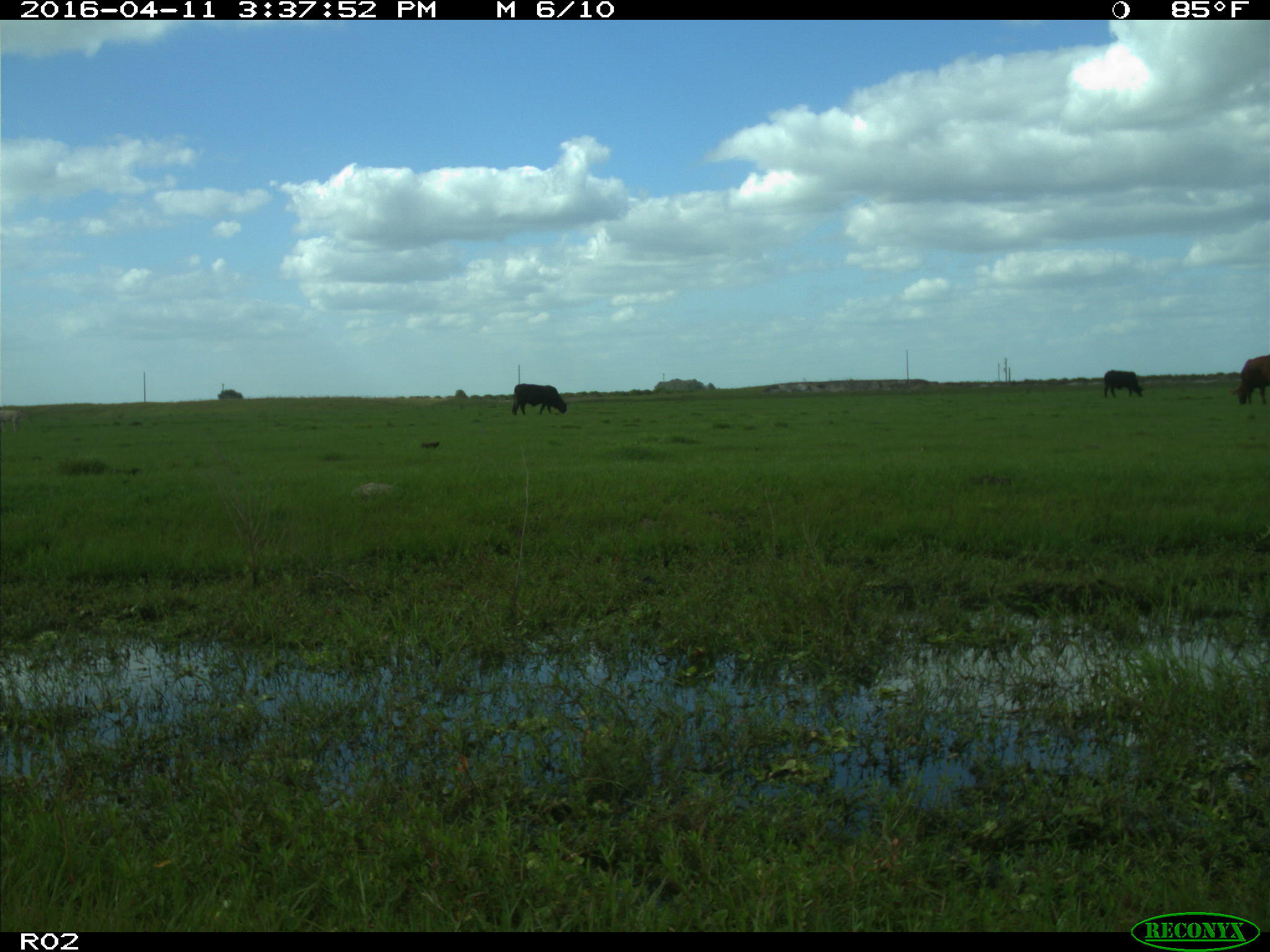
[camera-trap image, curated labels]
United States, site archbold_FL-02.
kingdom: Animalia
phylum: Chordata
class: Mammalia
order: Artiodactyla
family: Bovidae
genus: Bos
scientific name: Bos taurus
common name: domestic cow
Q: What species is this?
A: Bos taurus (domestic cow).